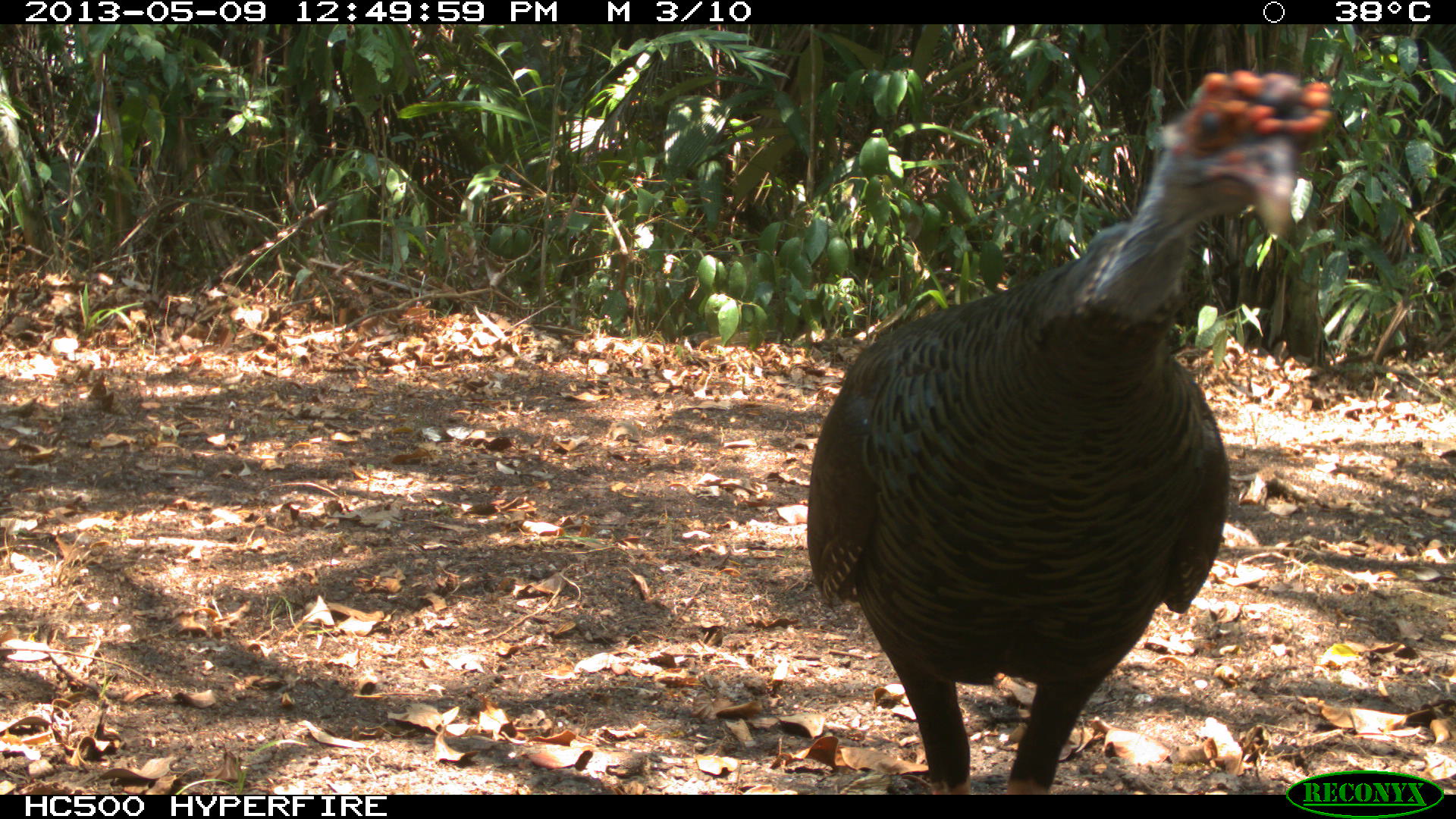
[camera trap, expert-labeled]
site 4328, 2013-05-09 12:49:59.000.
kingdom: Animalia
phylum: Chordata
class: Aves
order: Galliformes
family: Phasianidae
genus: Meleagris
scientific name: Meleagris ocellata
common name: ocellated turkey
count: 1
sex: male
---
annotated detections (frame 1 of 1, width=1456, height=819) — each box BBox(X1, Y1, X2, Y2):
meleagris ocellata: BBox(804, 66, 1335, 793)